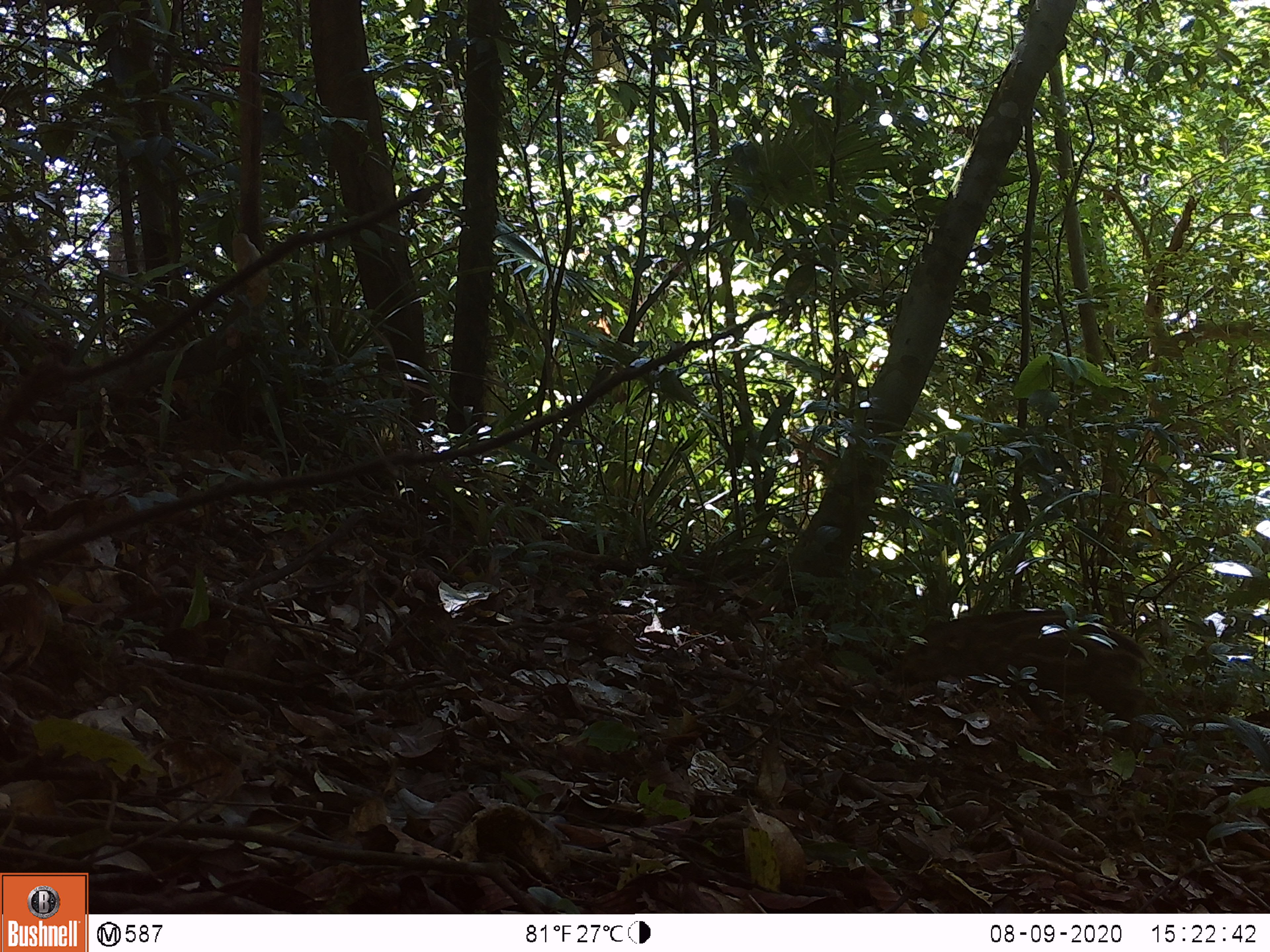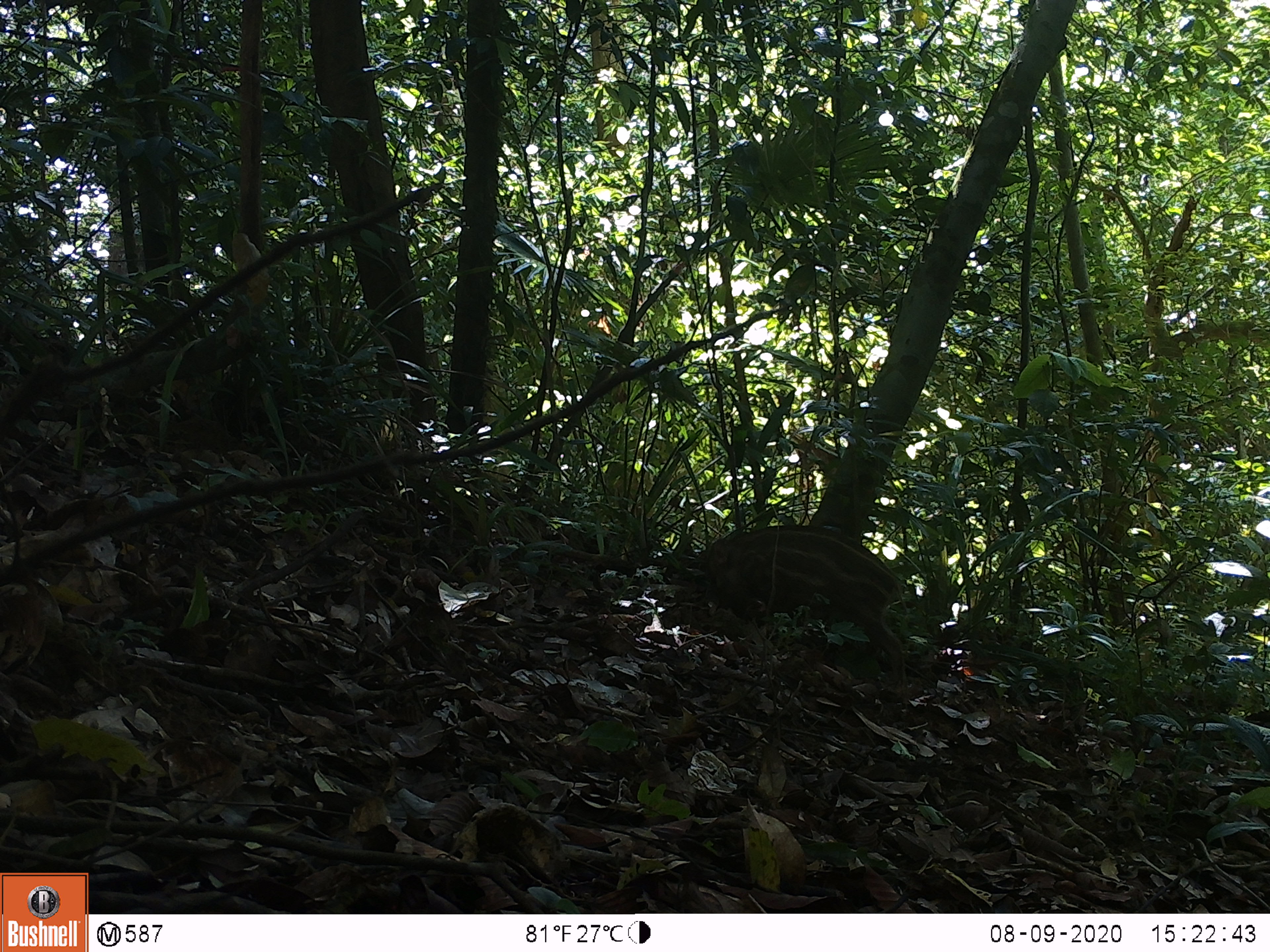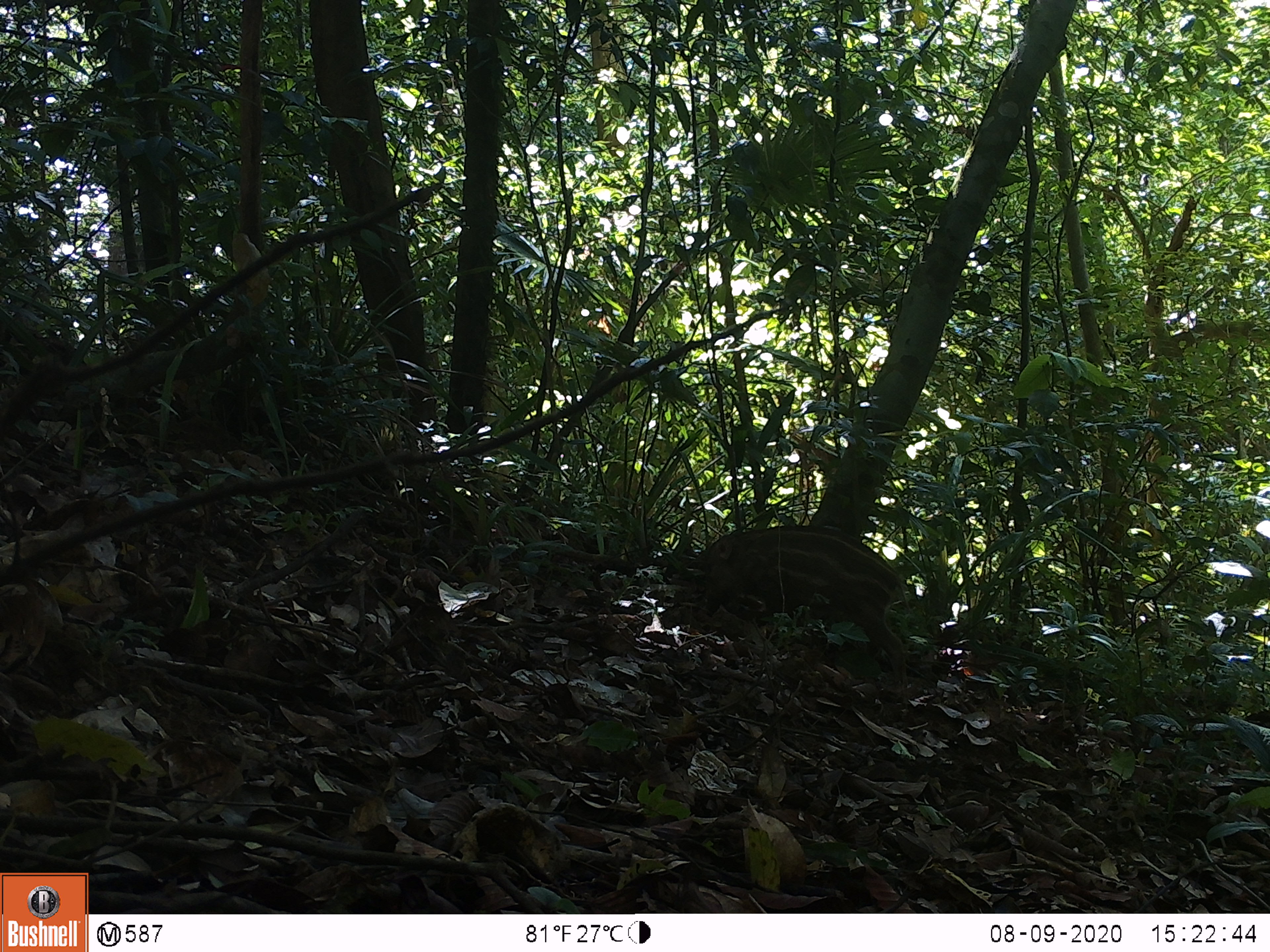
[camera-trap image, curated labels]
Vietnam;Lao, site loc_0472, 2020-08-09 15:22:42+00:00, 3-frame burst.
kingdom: Animalia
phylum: Chordata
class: Mammalia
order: Artiodactyla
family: Suidae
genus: Sus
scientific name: Sus scrofa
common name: eurasian wild pig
Eurasian wild pig (Sus scrofa). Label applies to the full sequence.